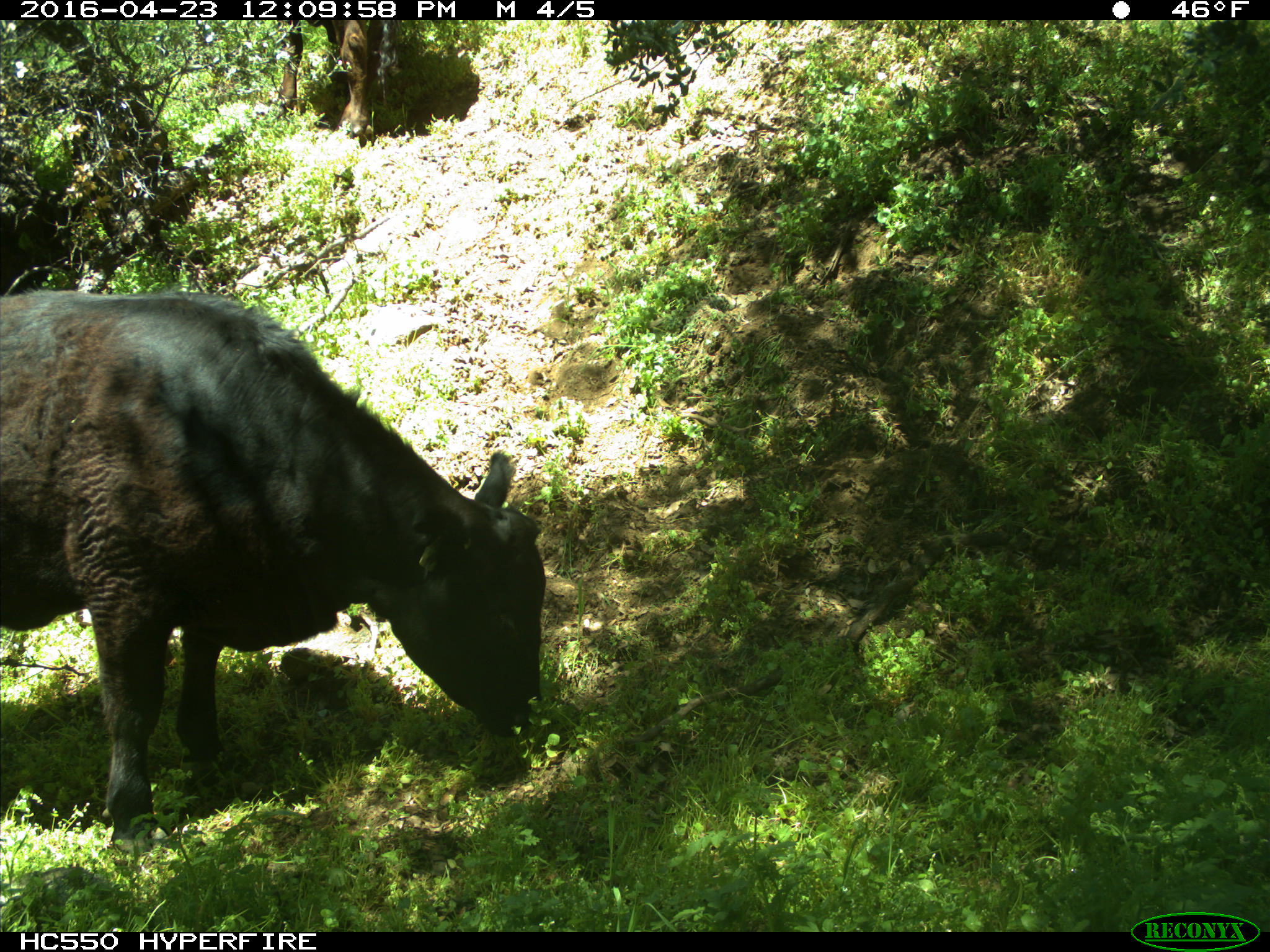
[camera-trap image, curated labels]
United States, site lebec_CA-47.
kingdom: Animalia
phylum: Chordata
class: Mammalia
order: Artiodactyla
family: Bovidae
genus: Bos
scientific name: Bos taurus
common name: domestic cow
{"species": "Bos taurus (domestic cow)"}